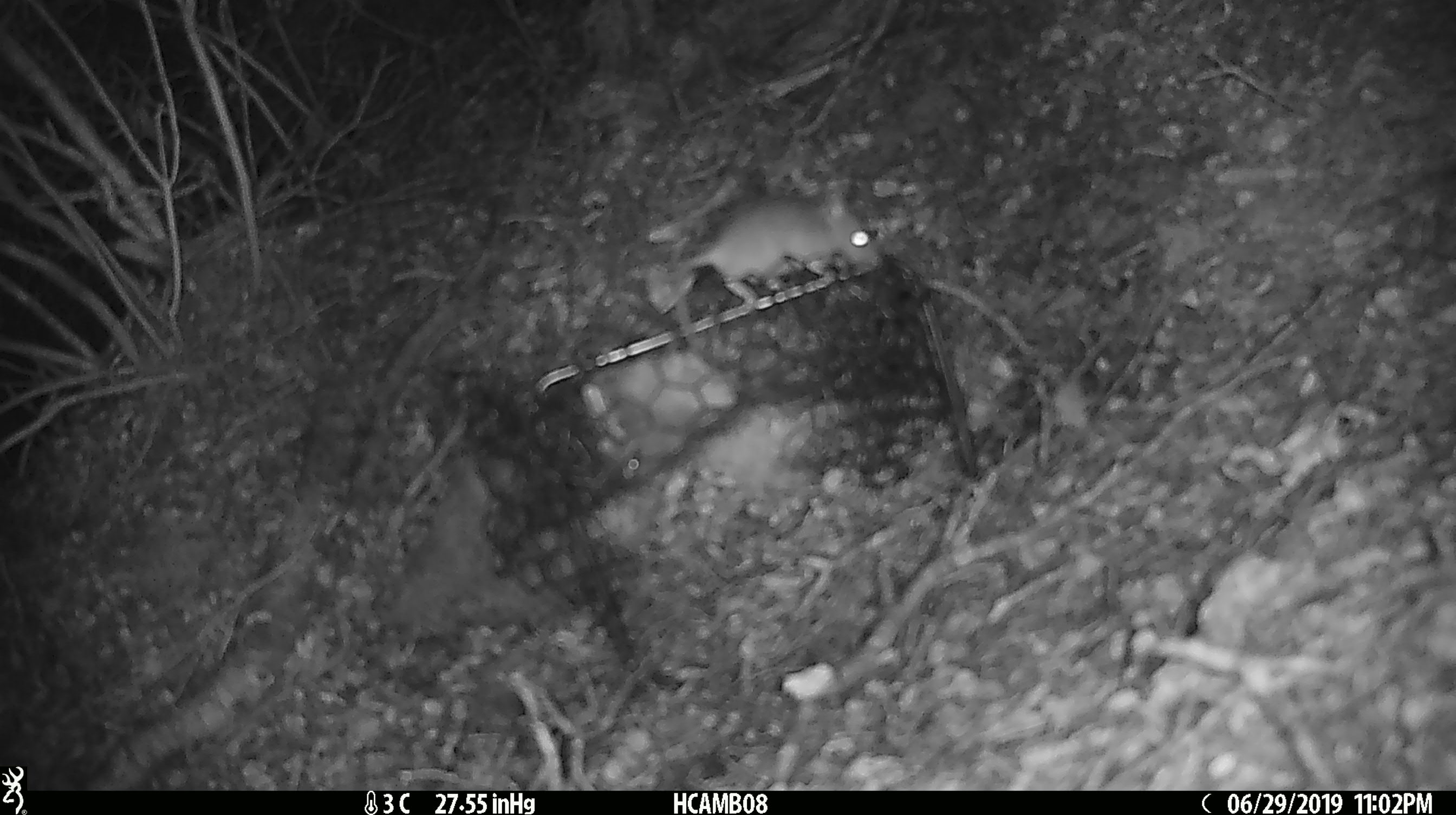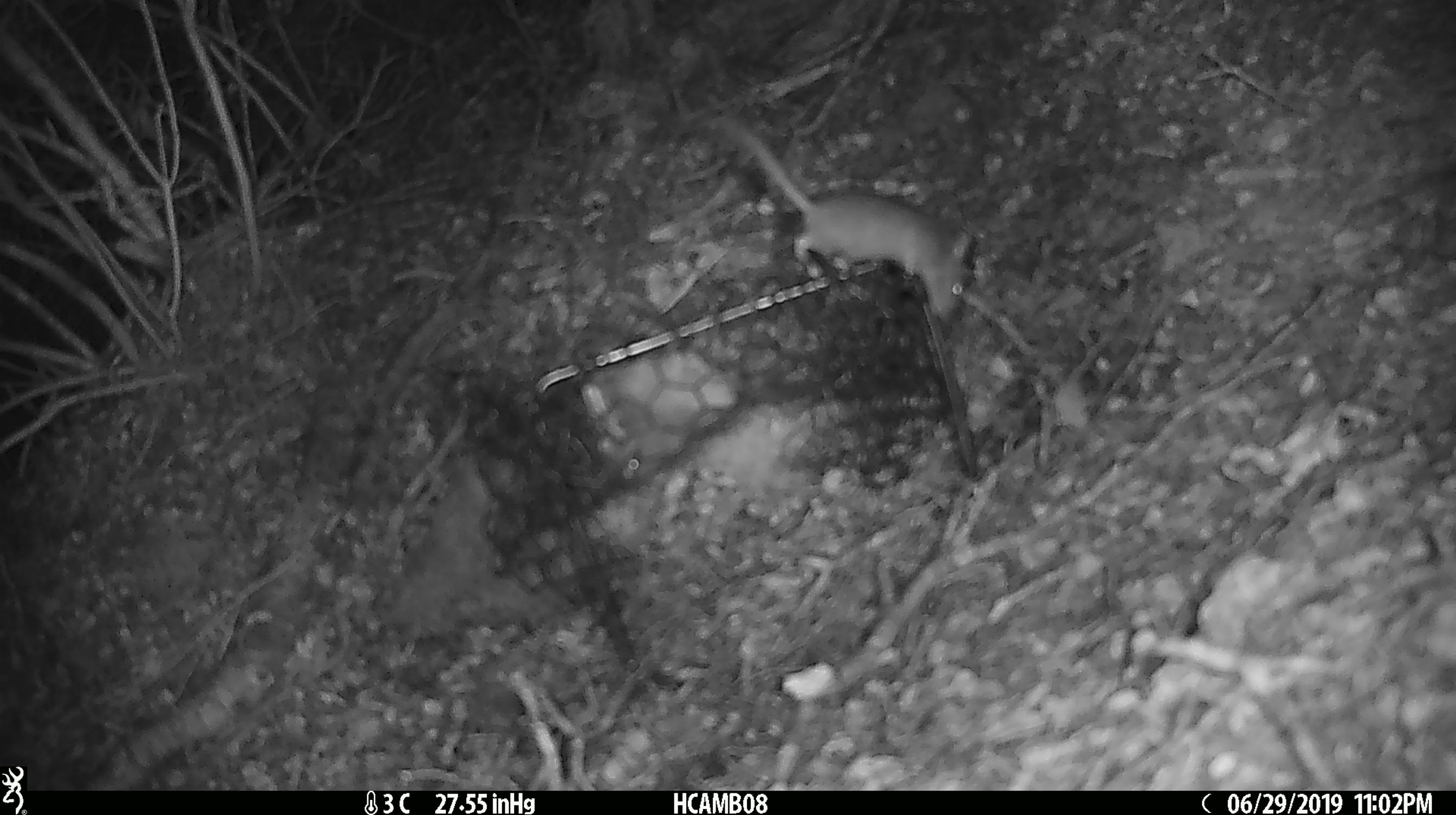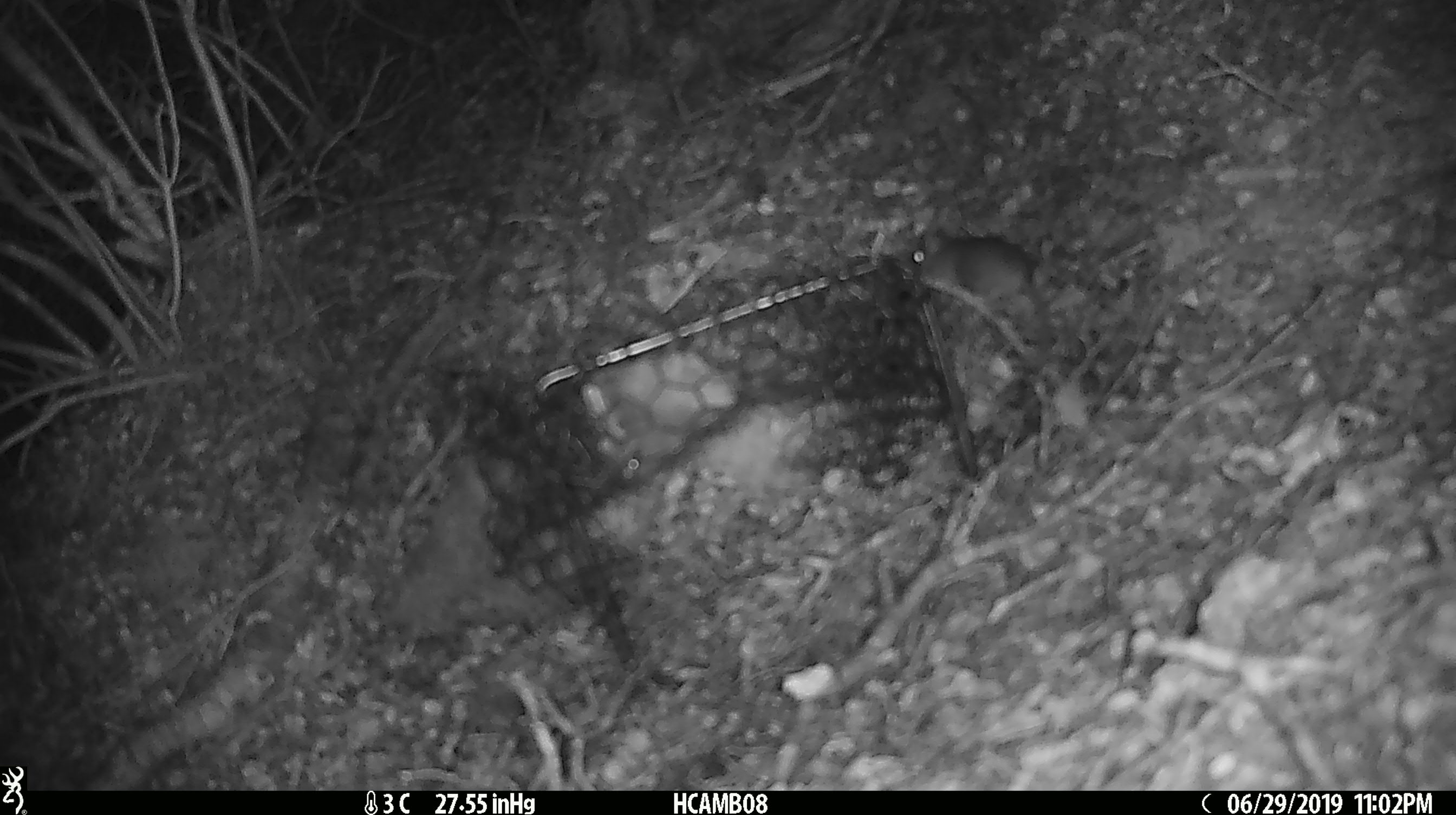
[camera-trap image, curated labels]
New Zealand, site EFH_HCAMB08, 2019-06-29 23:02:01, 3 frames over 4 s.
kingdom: Animalia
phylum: Chordata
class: Mammalia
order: Rodentia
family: Muridae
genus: Mus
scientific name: Mus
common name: mouse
Mouse (Mus).